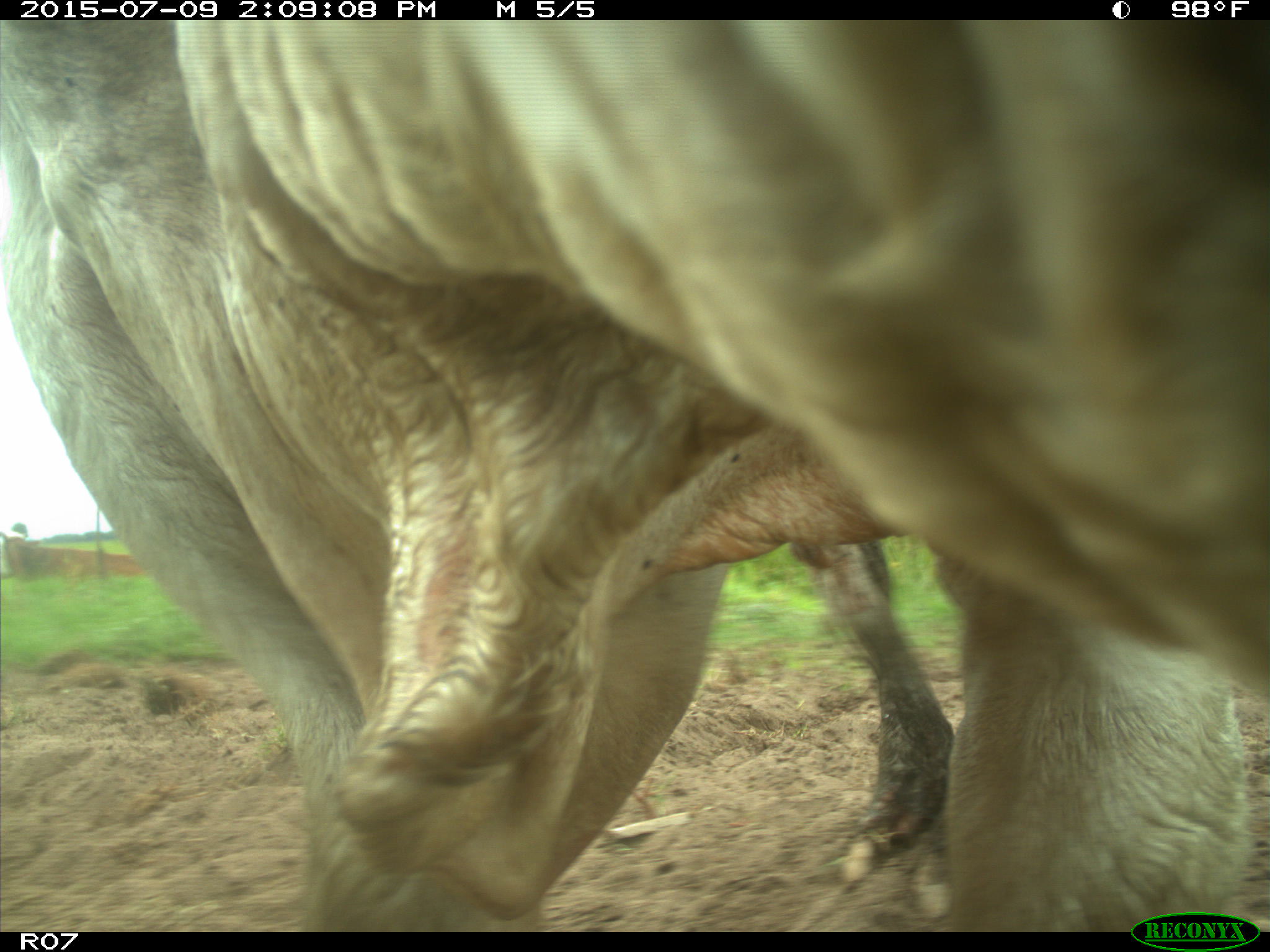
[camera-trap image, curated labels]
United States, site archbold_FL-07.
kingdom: Animalia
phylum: Chordata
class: Mammalia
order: Artiodactyla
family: Bovidae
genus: Bos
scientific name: Bos taurus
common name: domestic cow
Bos taurus (domestic cow).